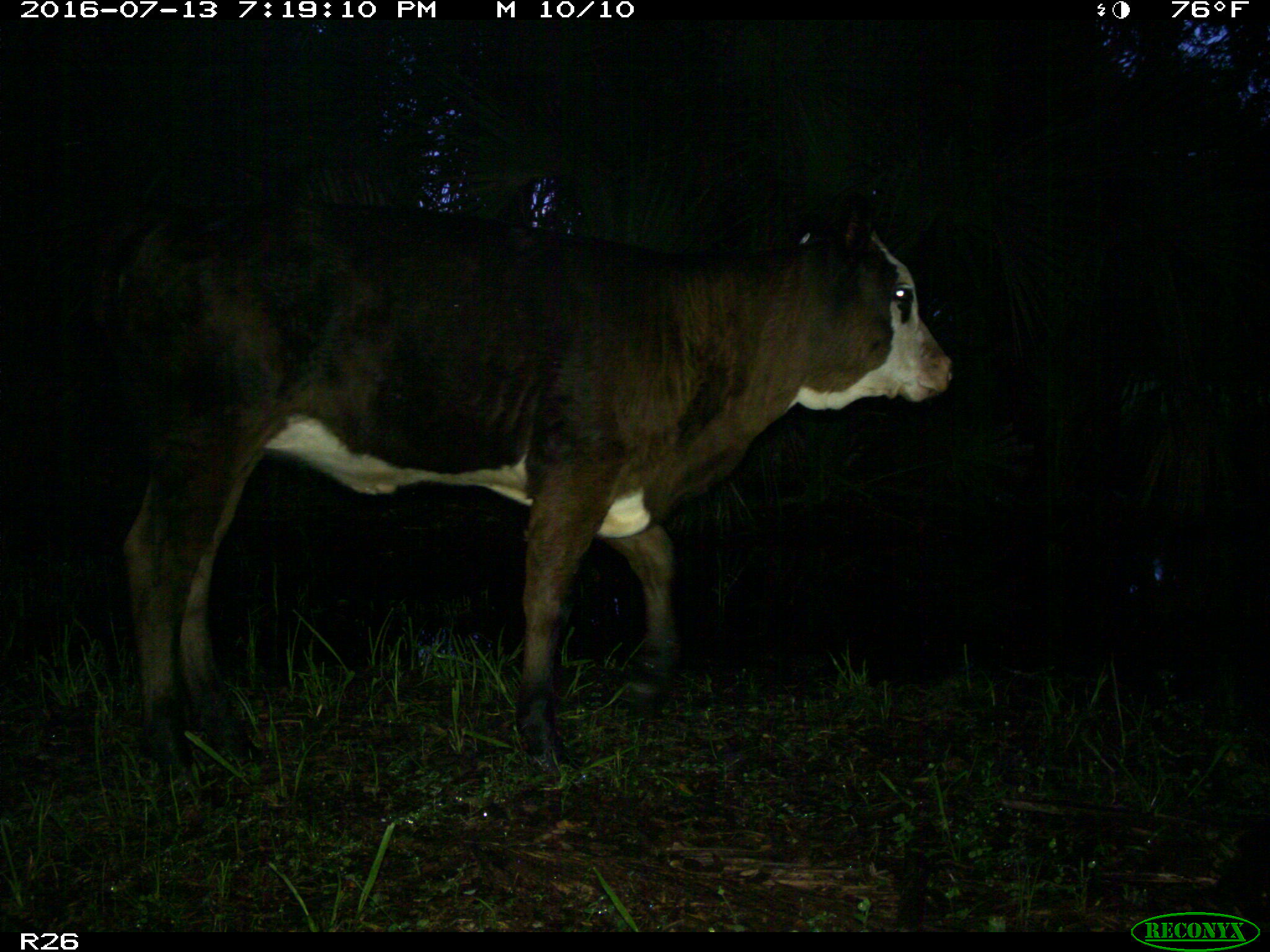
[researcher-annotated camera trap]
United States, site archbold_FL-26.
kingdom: Animalia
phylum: Chordata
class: Mammalia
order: Artiodactyla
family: Bovidae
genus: Bos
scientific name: Bos taurus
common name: domestic cow